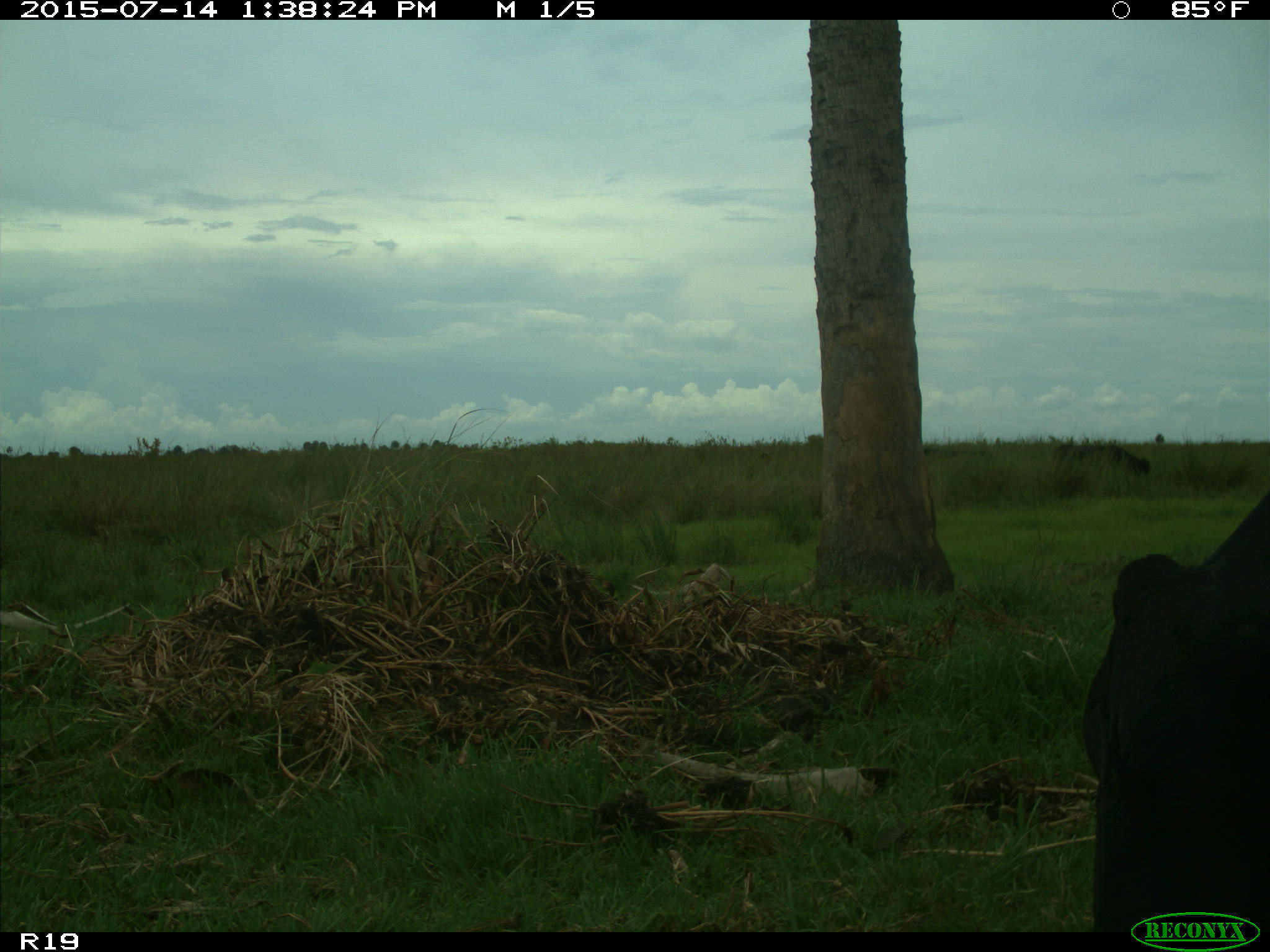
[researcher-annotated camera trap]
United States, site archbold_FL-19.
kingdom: Animalia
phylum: Chordata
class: Mammalia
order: Artiodactyla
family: Bovidae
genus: Bos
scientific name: Bos taurus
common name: domestic cow